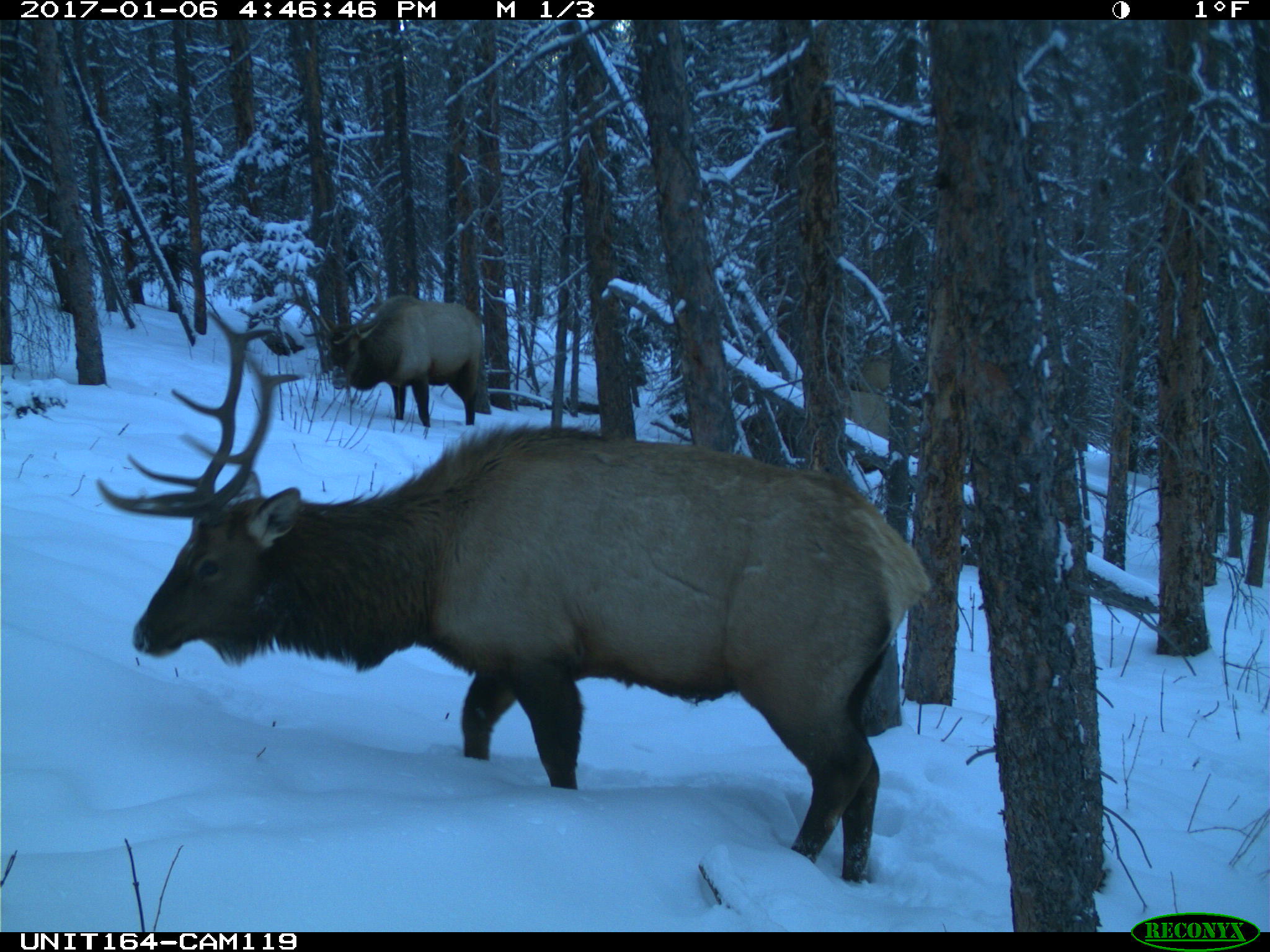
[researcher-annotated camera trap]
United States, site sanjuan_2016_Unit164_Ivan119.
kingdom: Animalia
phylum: Chordata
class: Mammalia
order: Artiodactyla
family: Cervidae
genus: Cervus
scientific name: Cervus elaphus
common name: red deer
Cervus elaphus (red deer).